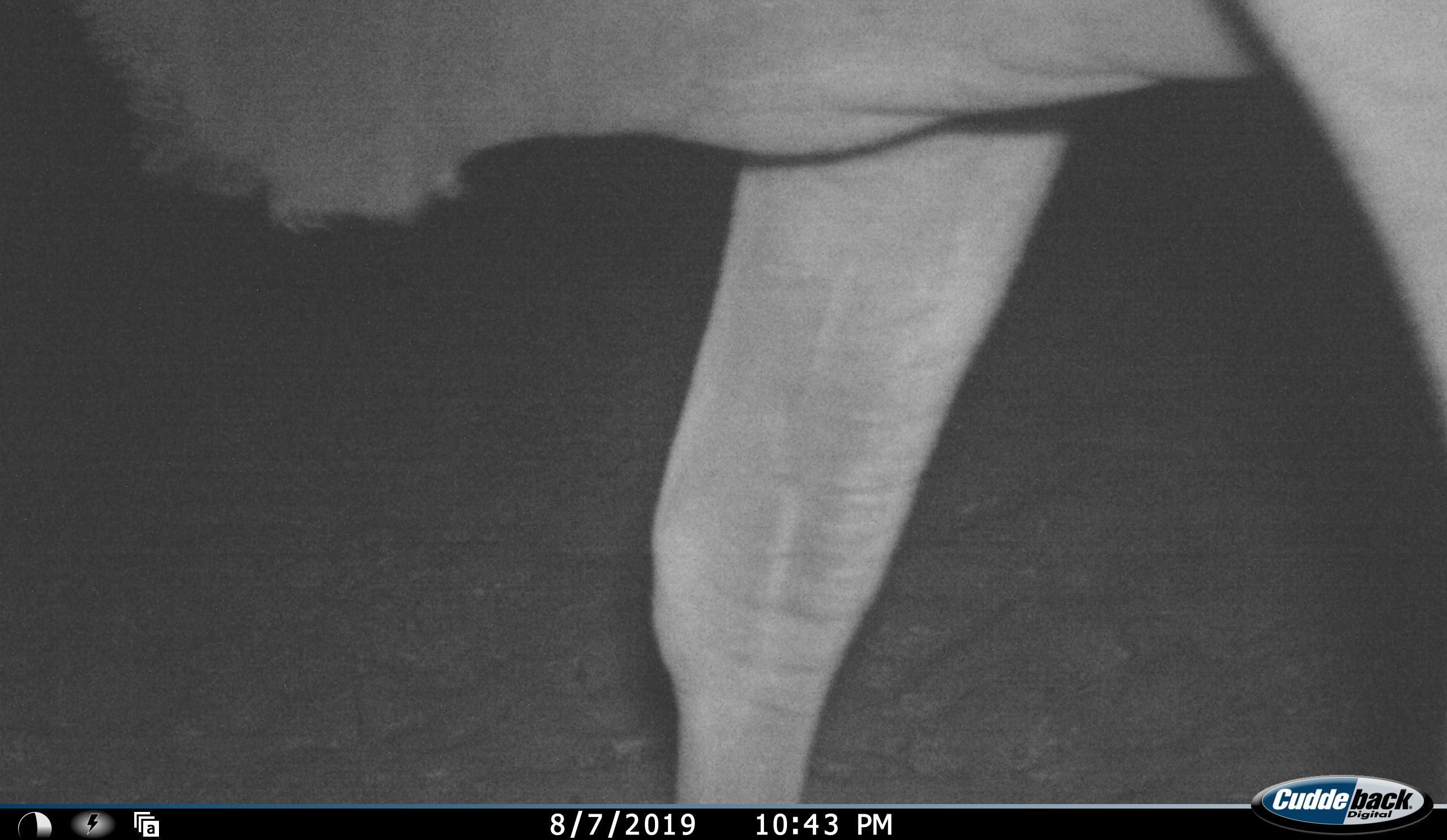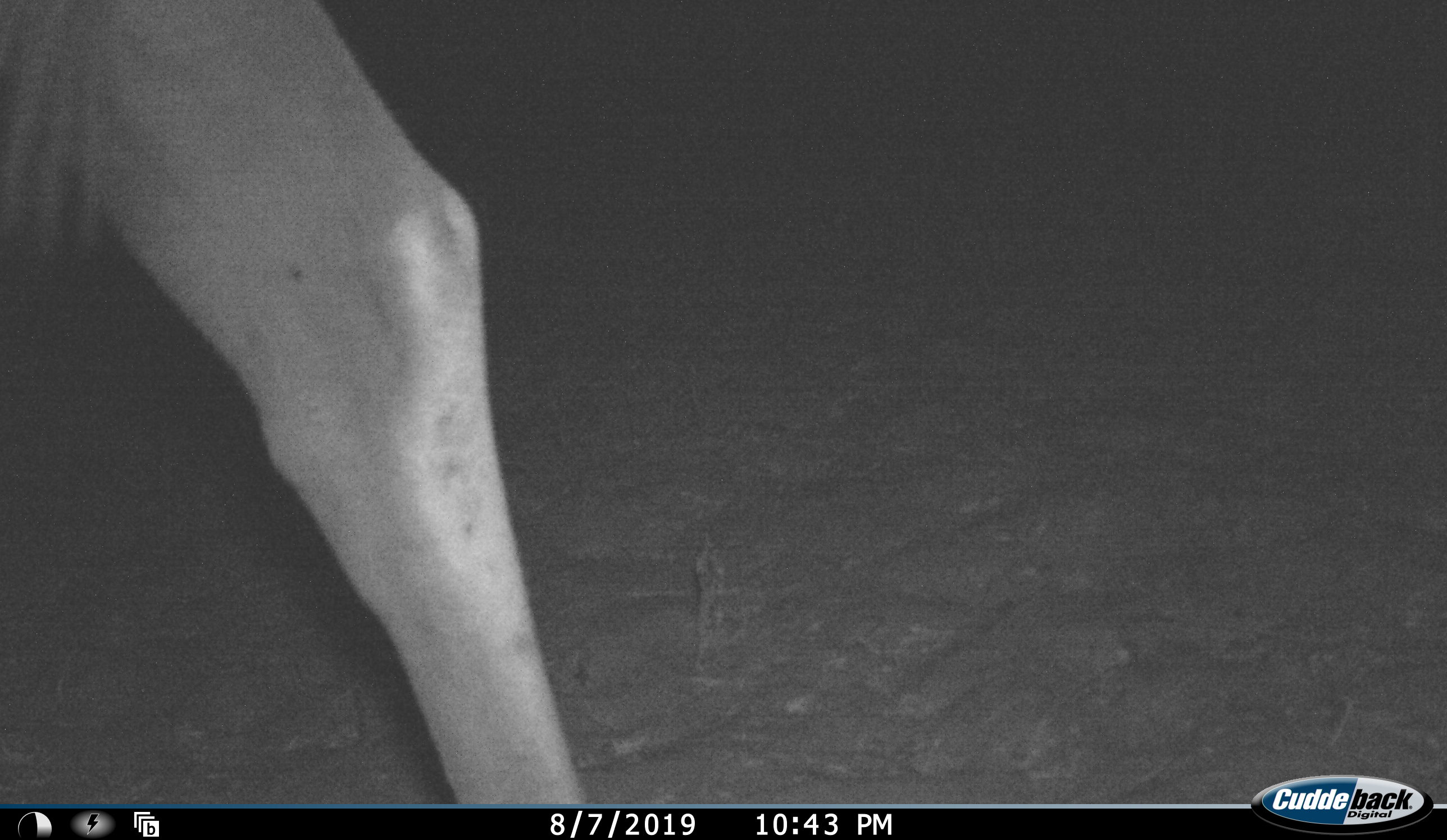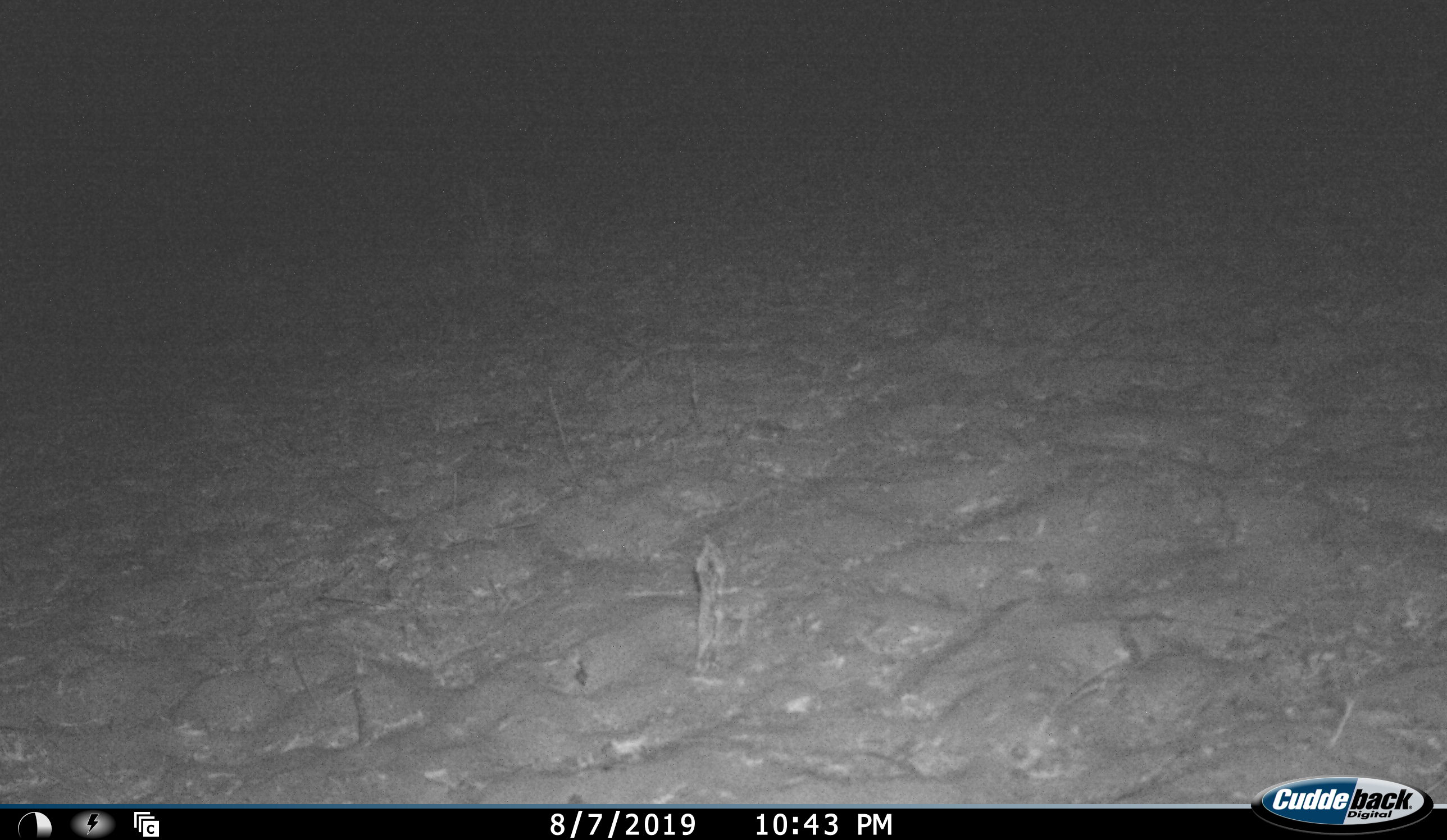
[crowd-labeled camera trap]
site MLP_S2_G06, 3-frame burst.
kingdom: Animalia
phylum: Chordata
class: Mammalia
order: Artiodactyla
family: Bovidae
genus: Tragelaphus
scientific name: Tragelaphus oryx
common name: eland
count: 1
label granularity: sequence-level